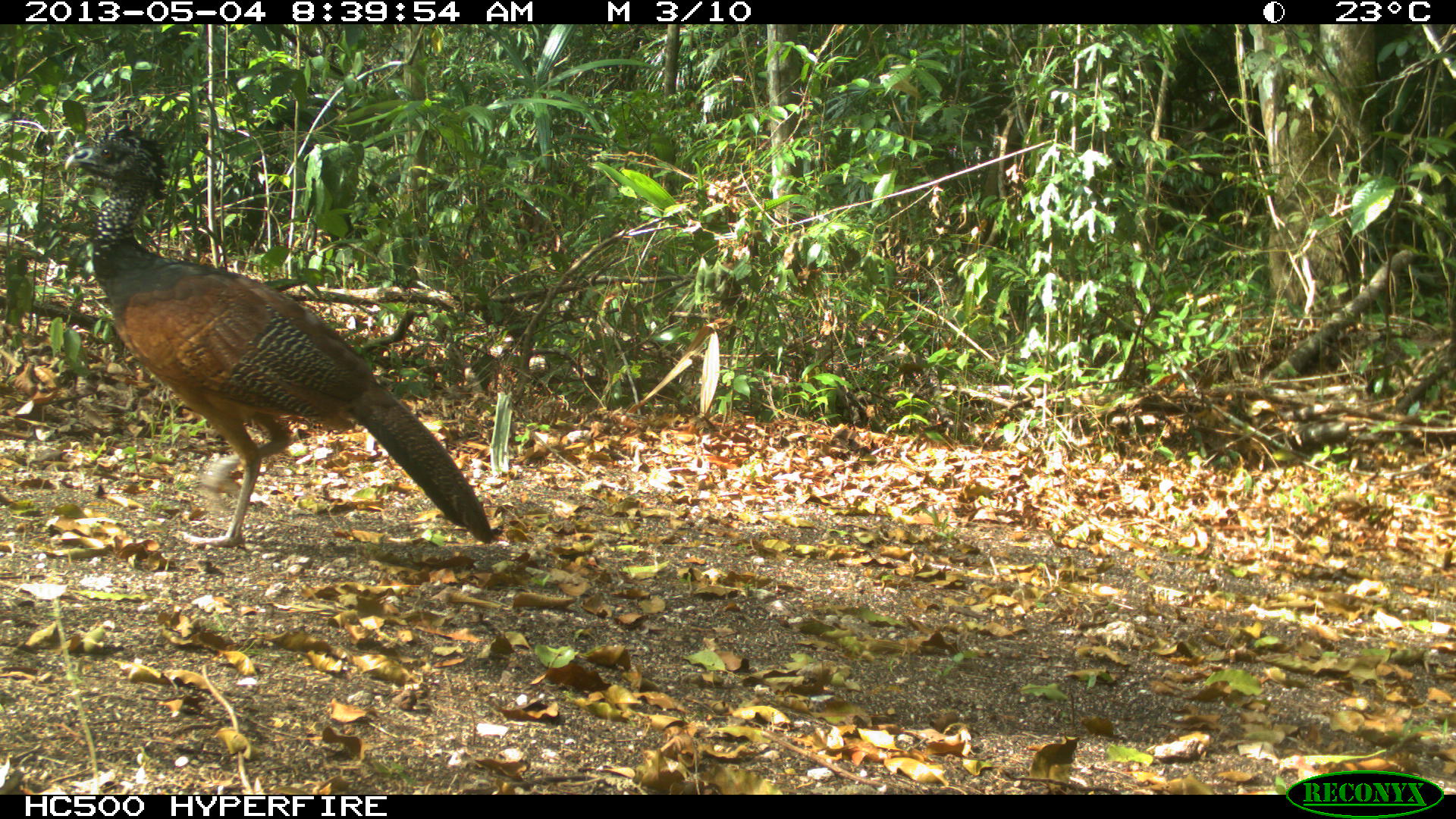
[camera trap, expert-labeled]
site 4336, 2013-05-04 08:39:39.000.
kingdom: Animalia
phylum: Chordata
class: Aves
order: Galliformes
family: Cracidae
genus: Crax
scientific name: Crax rubra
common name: great curassow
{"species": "Crax rubra (great curassow)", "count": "2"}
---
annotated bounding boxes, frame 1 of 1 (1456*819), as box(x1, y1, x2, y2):
crax rubra: box(61, 127, 495, 548)